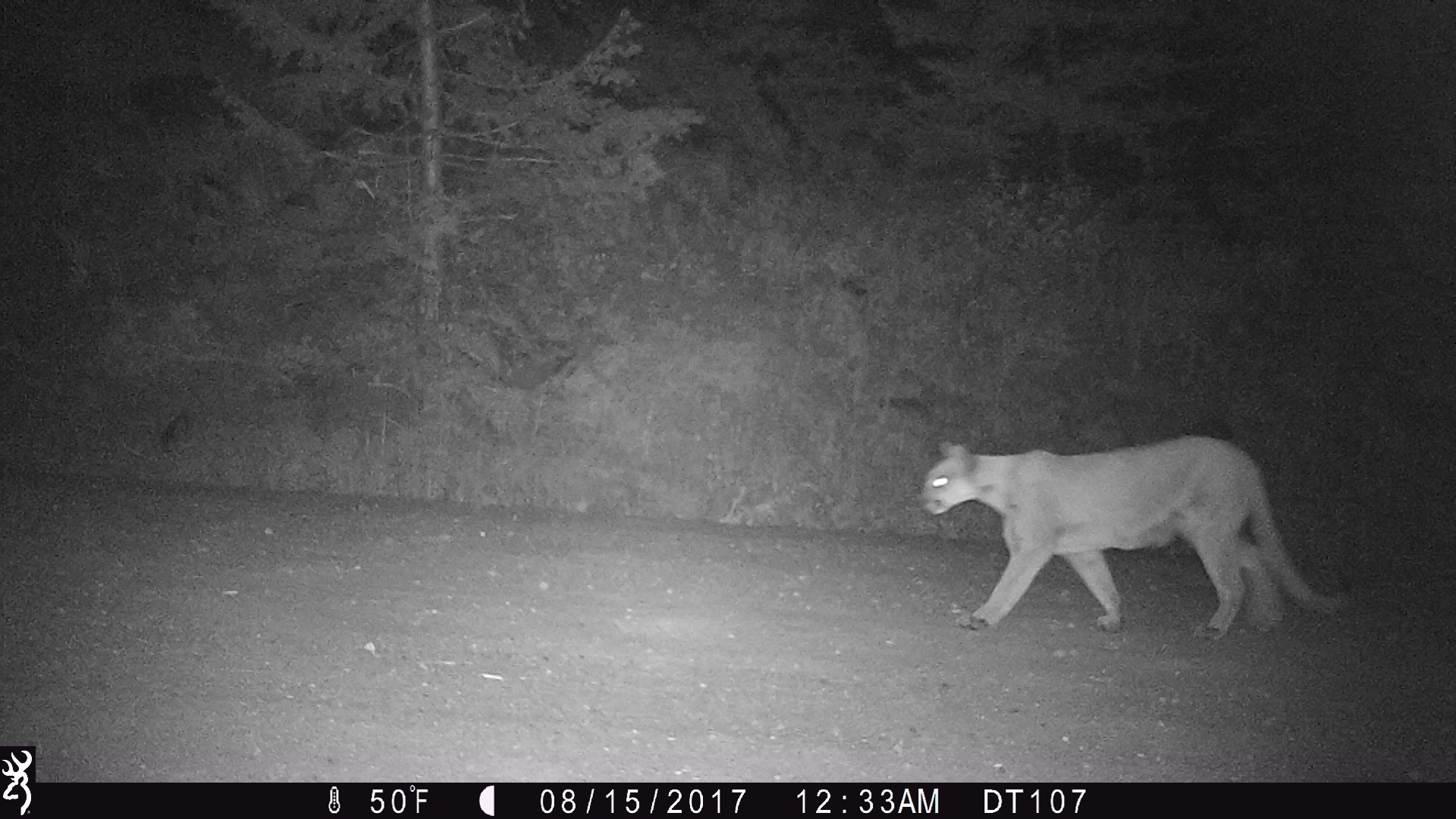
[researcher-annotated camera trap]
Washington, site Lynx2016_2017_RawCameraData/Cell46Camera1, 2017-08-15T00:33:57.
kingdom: Animalia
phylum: Chordata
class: Mammalia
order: Carnivora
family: Felidae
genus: Puma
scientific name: Puma concolor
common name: mountain lion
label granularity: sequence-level